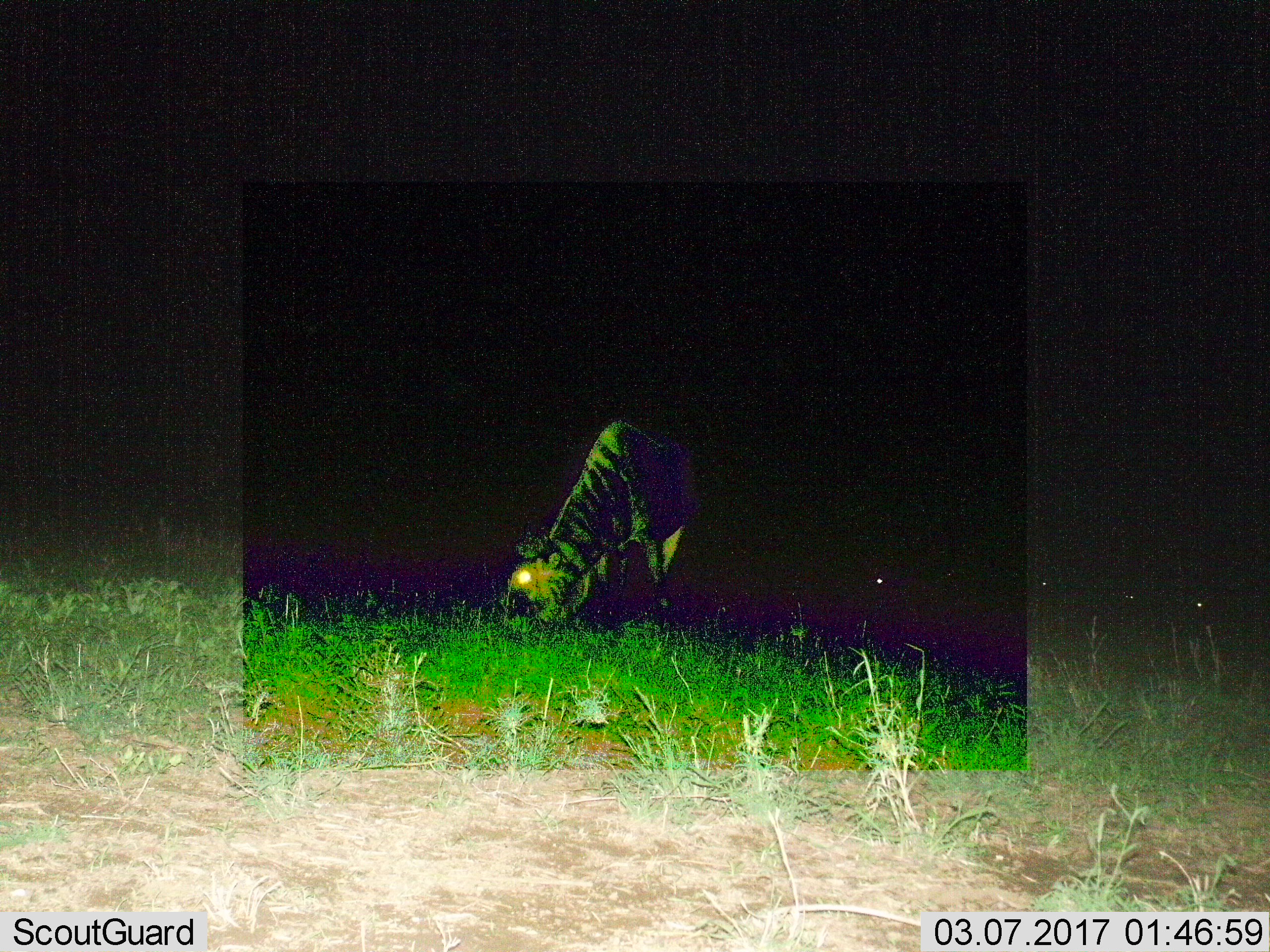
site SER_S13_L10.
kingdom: Animalia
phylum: Chordata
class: Mammalia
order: Artiodactyla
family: Bovidae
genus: Connochaetes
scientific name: Connochaetes taurinus taurinus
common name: blue wildebeest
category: wildebeestblue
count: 1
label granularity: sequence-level